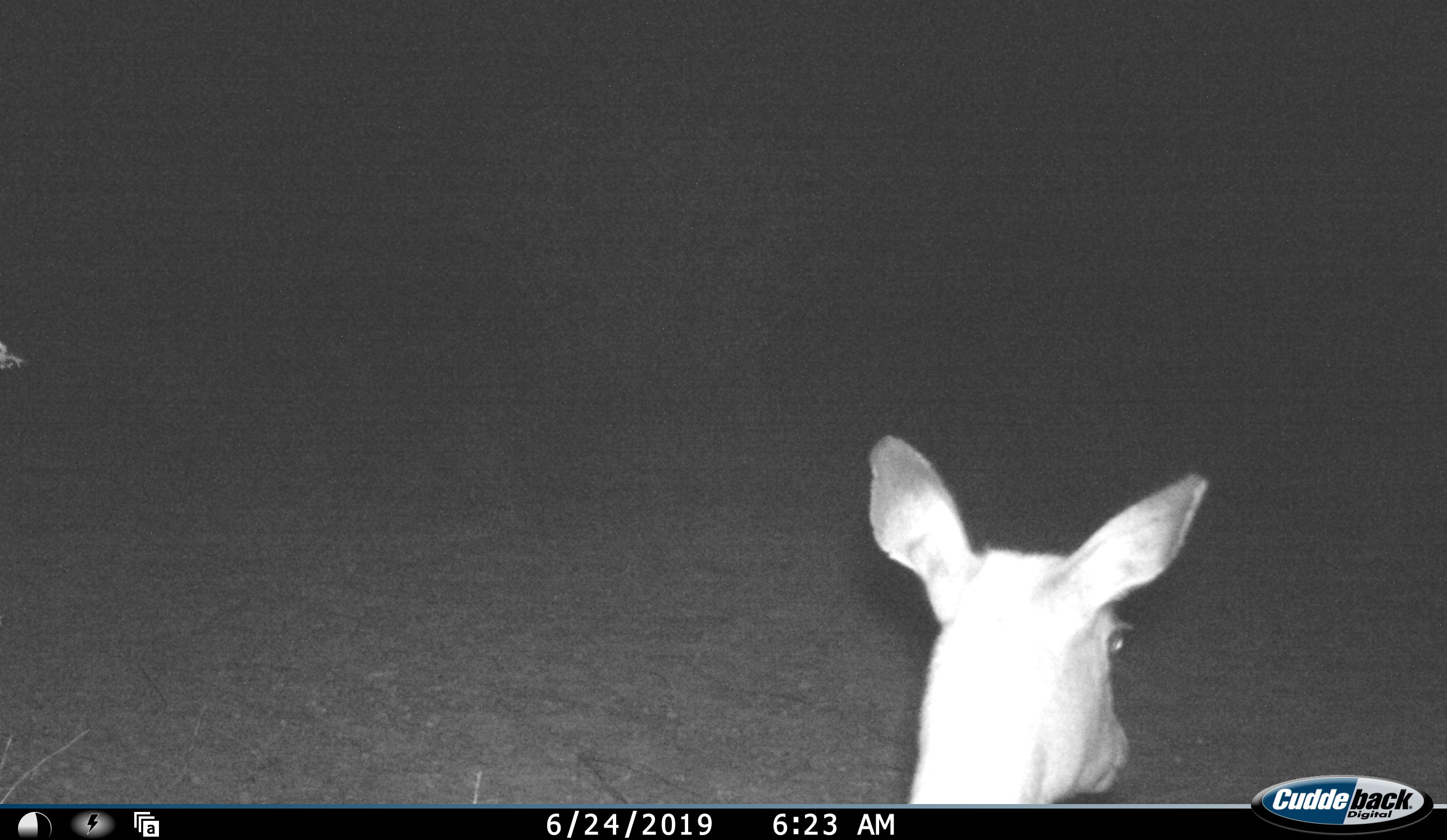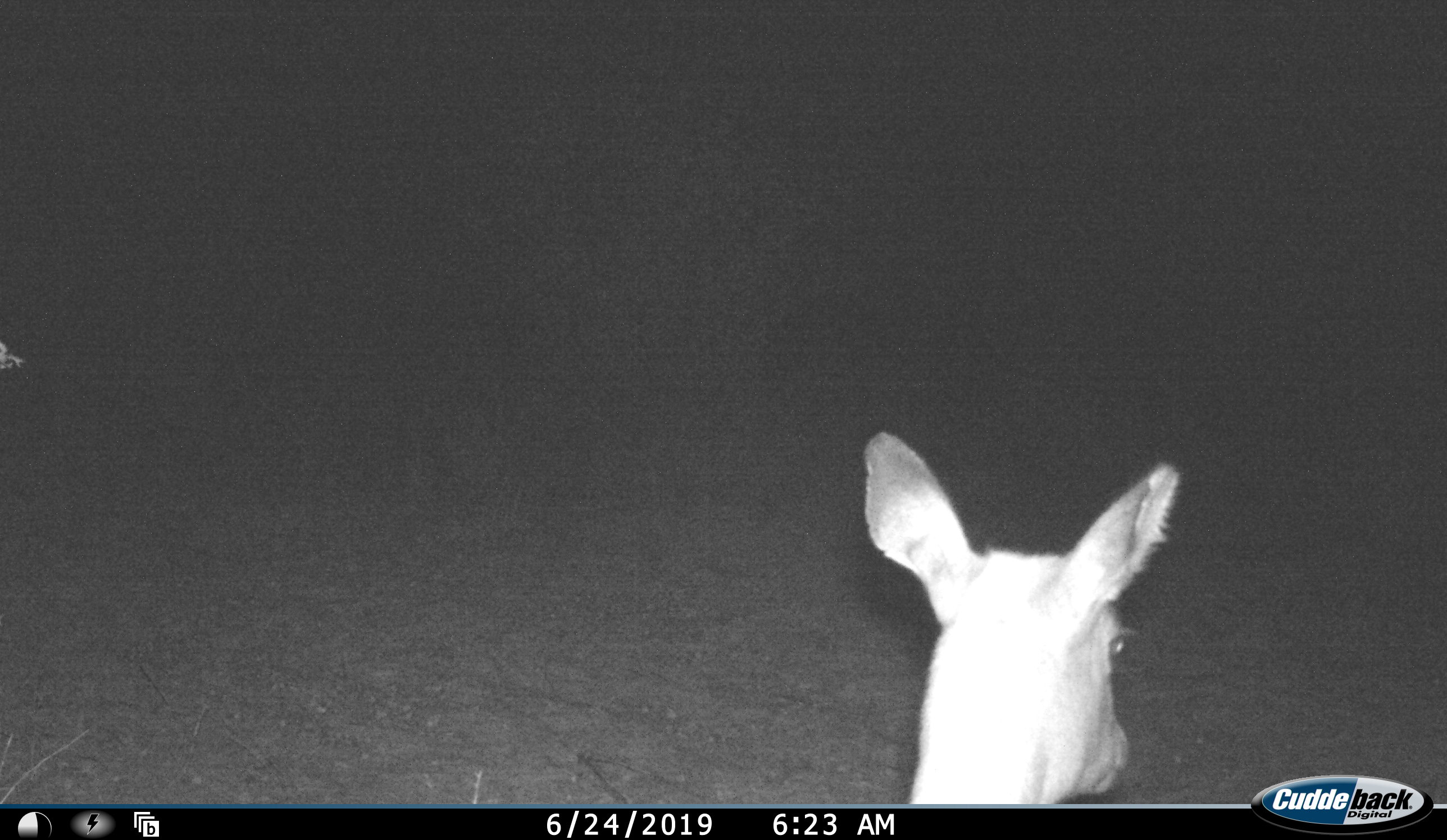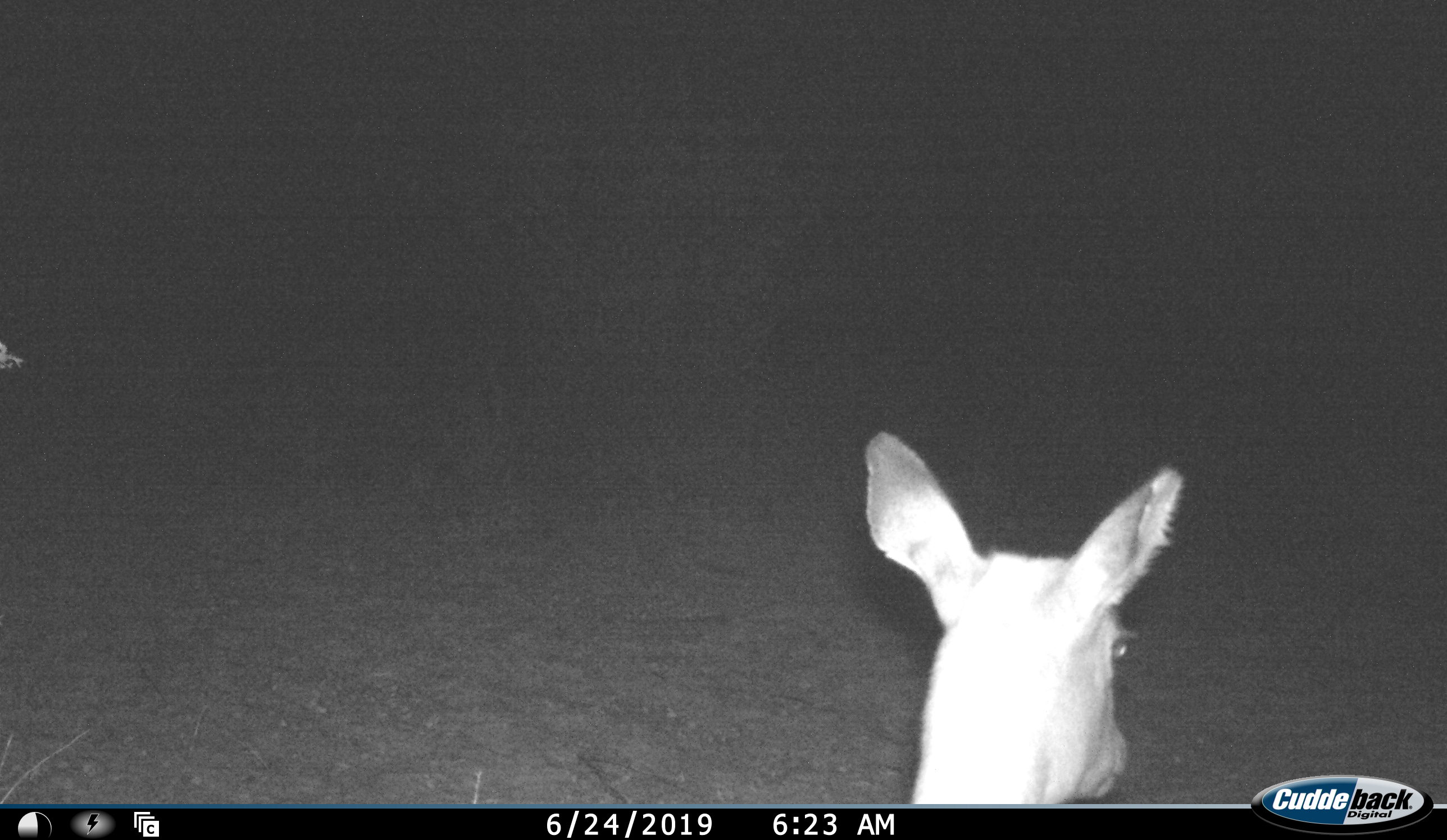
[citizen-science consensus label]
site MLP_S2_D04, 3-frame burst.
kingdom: Animalia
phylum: Chordata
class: Mammalia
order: Artiodactyla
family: Bovidae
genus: Sylvicapra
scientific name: Sylvicapra grimmia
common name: common duiker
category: duikercommongrey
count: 1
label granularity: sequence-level